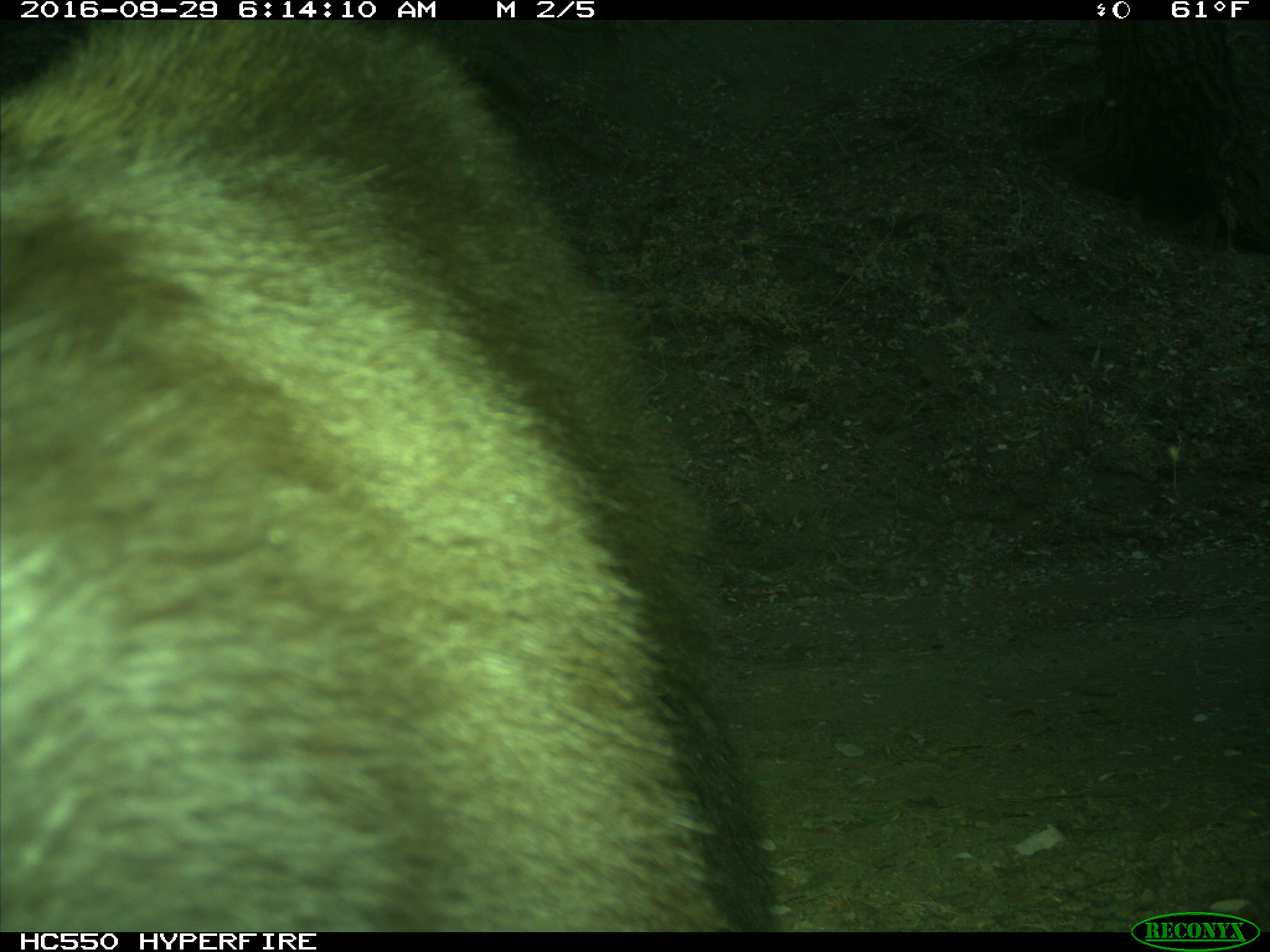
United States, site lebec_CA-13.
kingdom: Animalia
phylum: Chordata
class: Mammalia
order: Carnivora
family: Ursidae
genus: Ursus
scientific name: Ursus americanus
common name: american black bear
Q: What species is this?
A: Ursus americanus (american black bear).